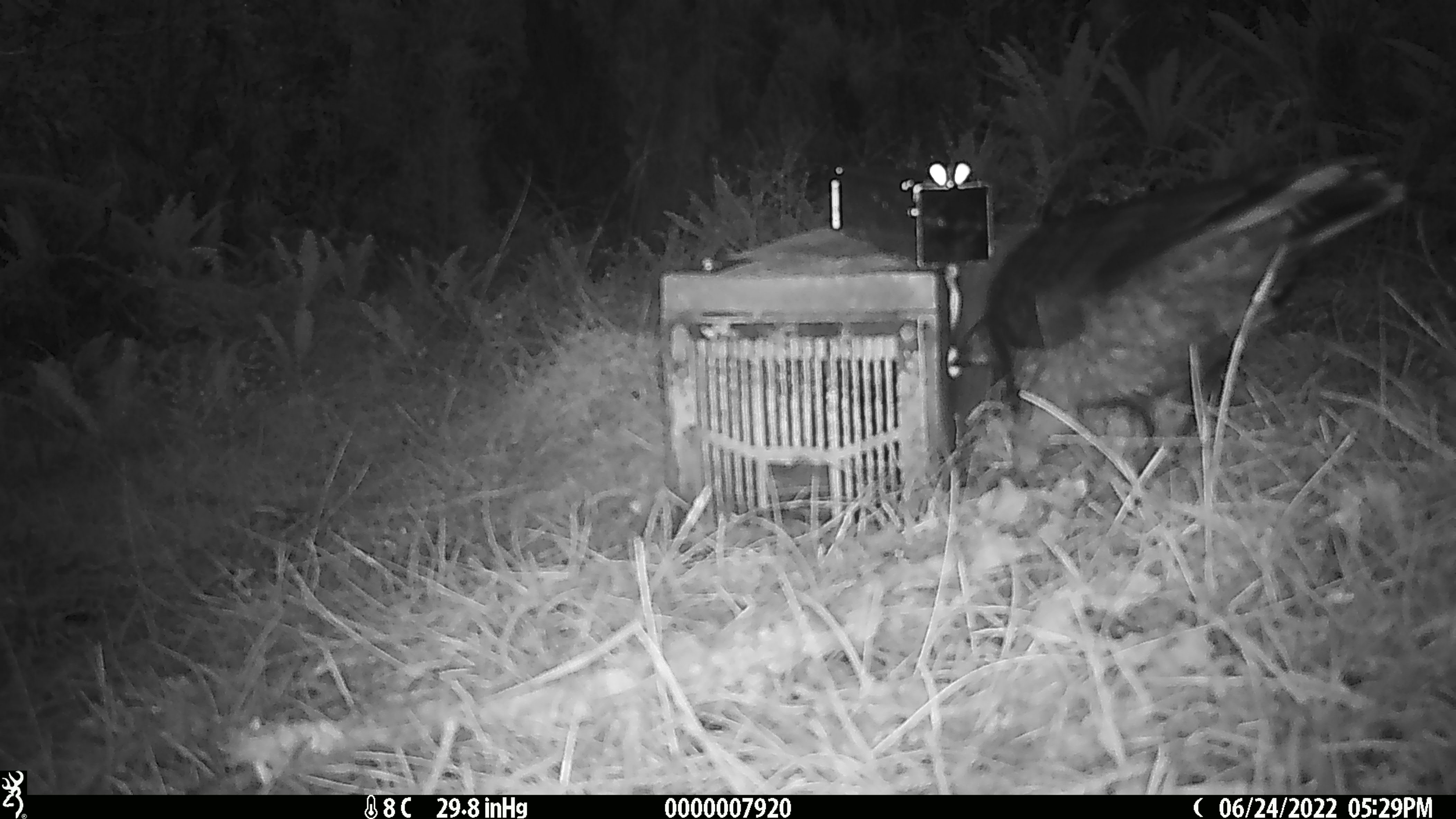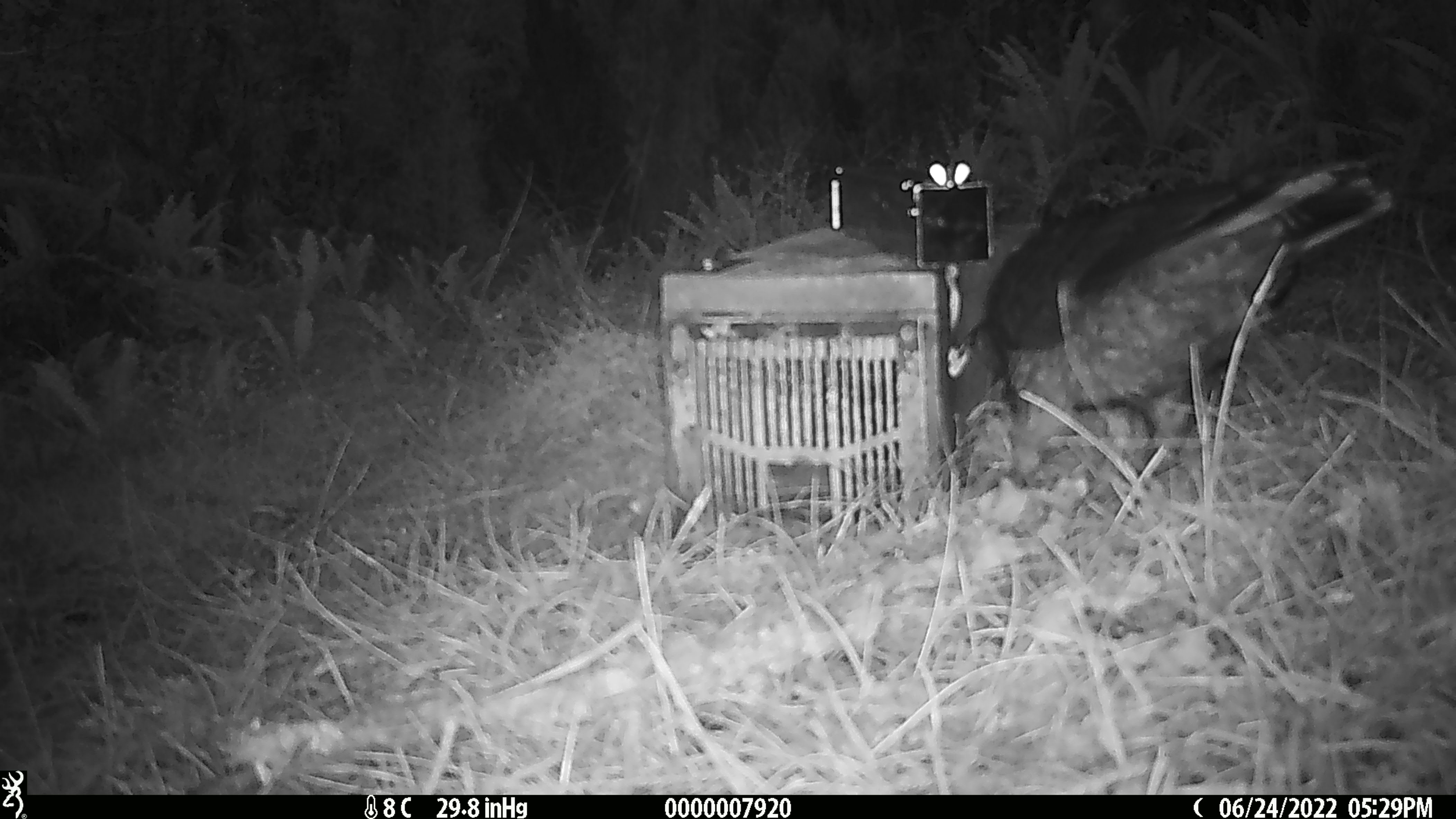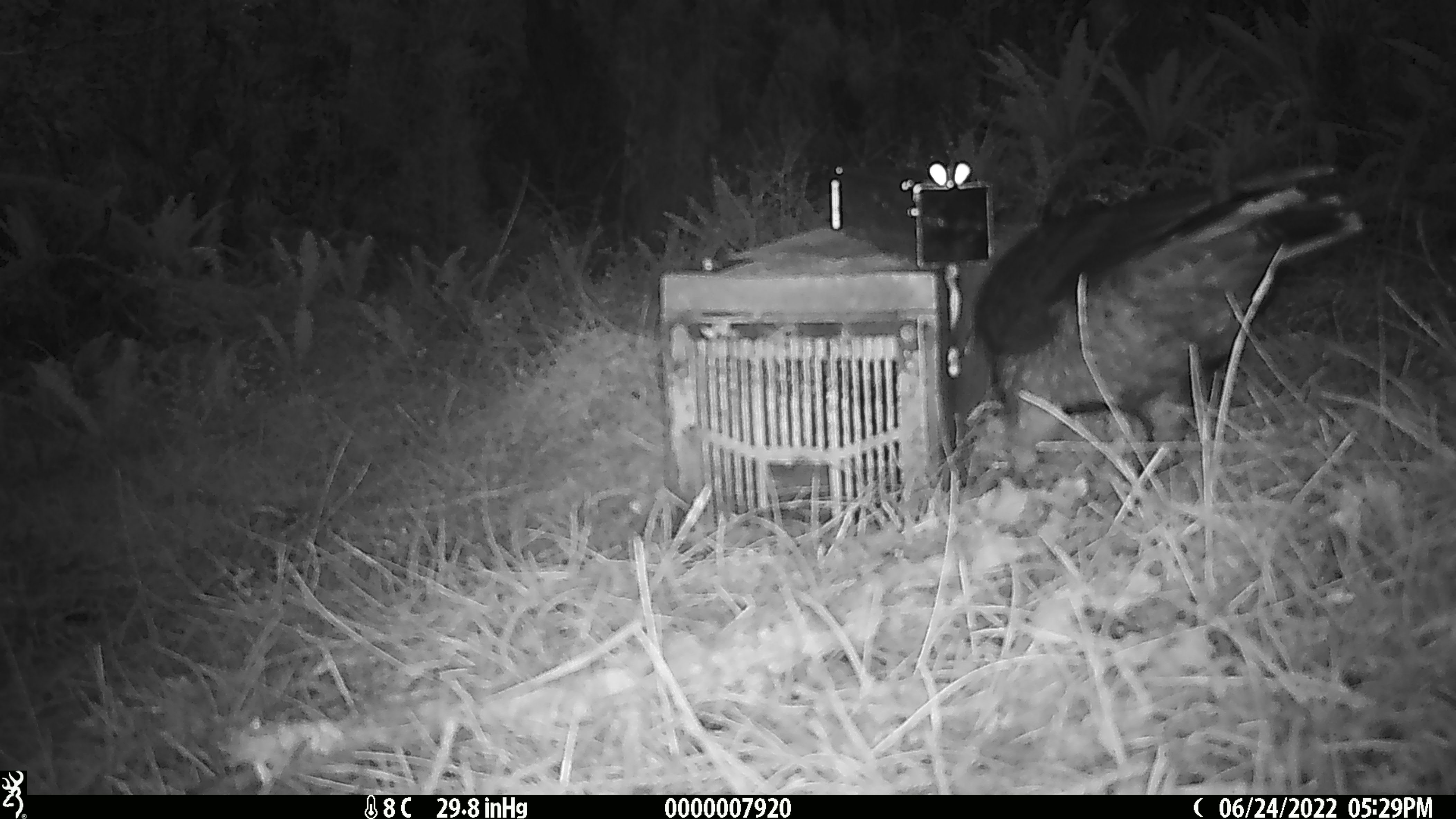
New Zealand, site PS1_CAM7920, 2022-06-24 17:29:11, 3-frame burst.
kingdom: Animalia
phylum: Chordata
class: Aves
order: Psittaciformes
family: Strigopidae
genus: Nestor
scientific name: Nestor notabilis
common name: kea